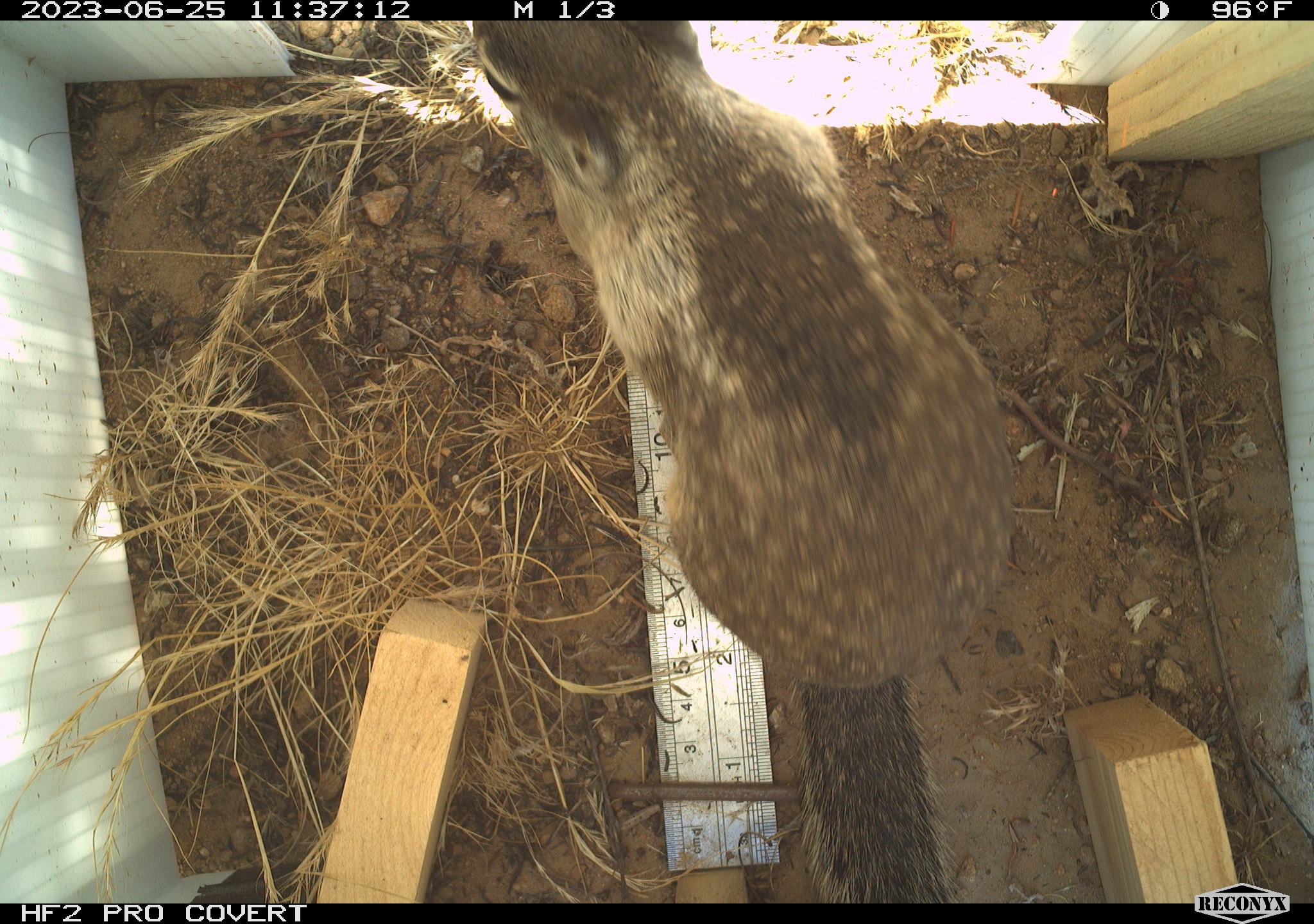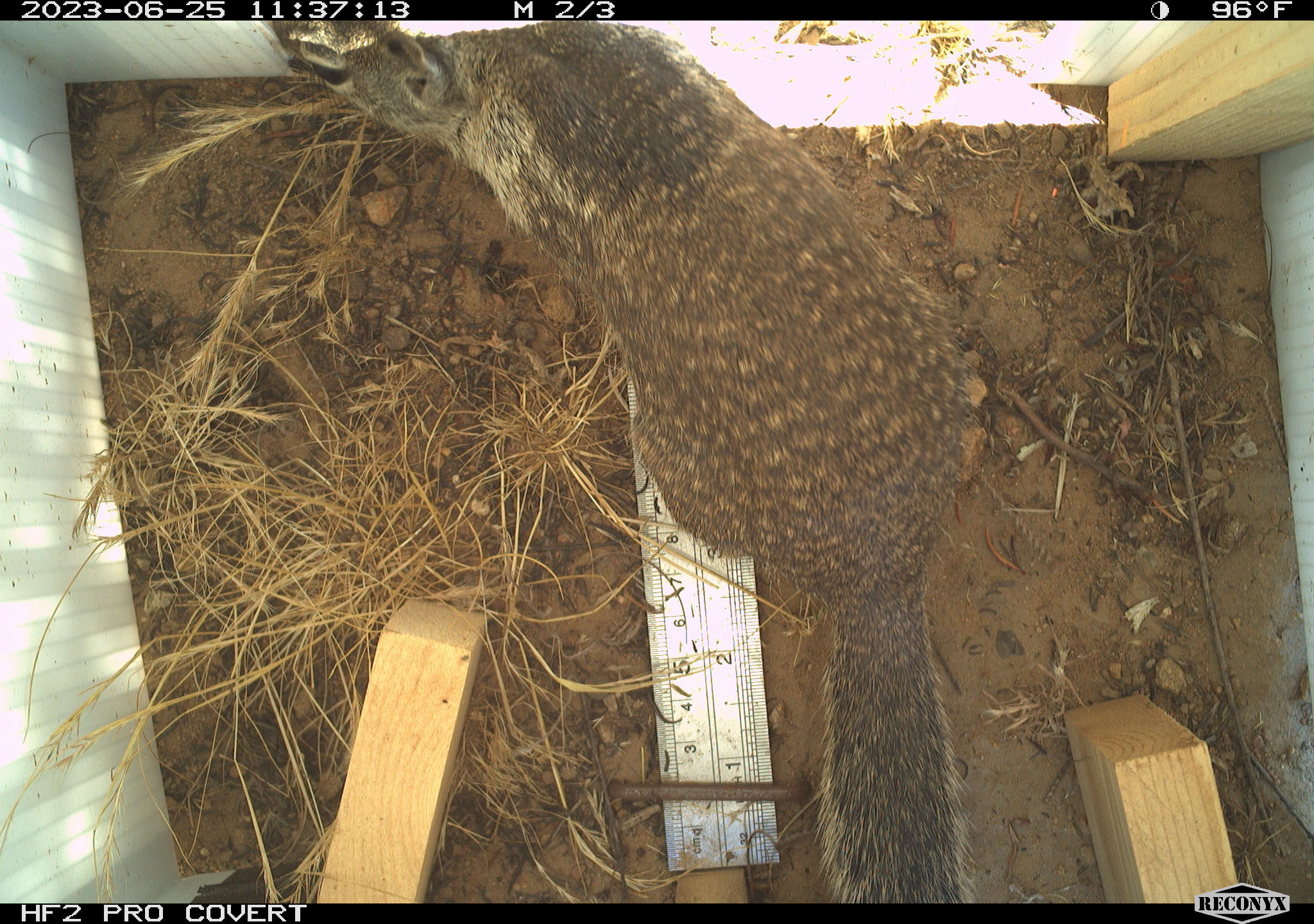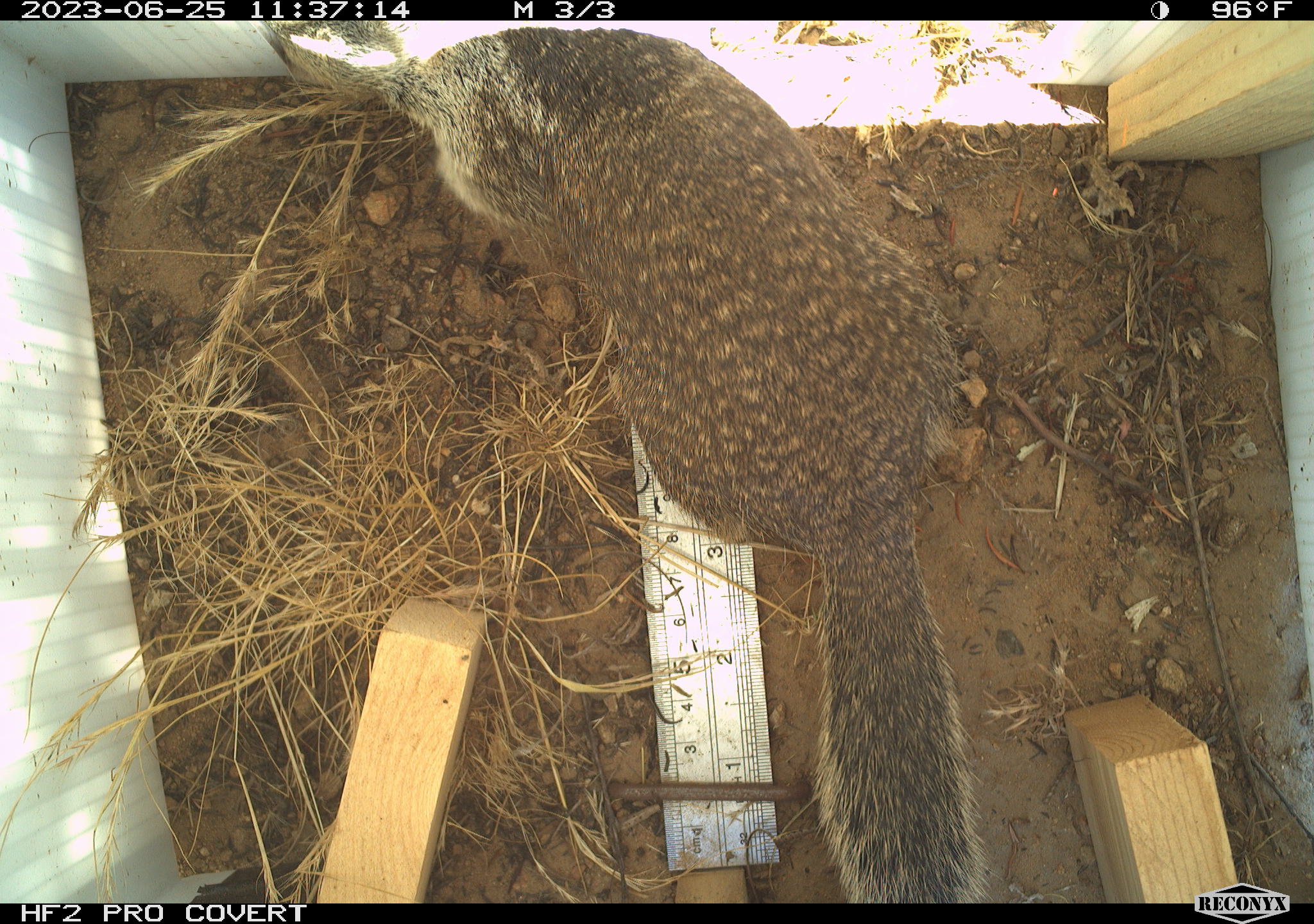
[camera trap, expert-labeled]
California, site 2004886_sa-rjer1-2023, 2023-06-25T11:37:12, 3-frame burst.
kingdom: Animalia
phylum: Chordata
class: Mammalia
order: Rodentia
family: Sciuridae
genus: Otospermophilus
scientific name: Otospermophilus beecheyi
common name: california ground squirrel